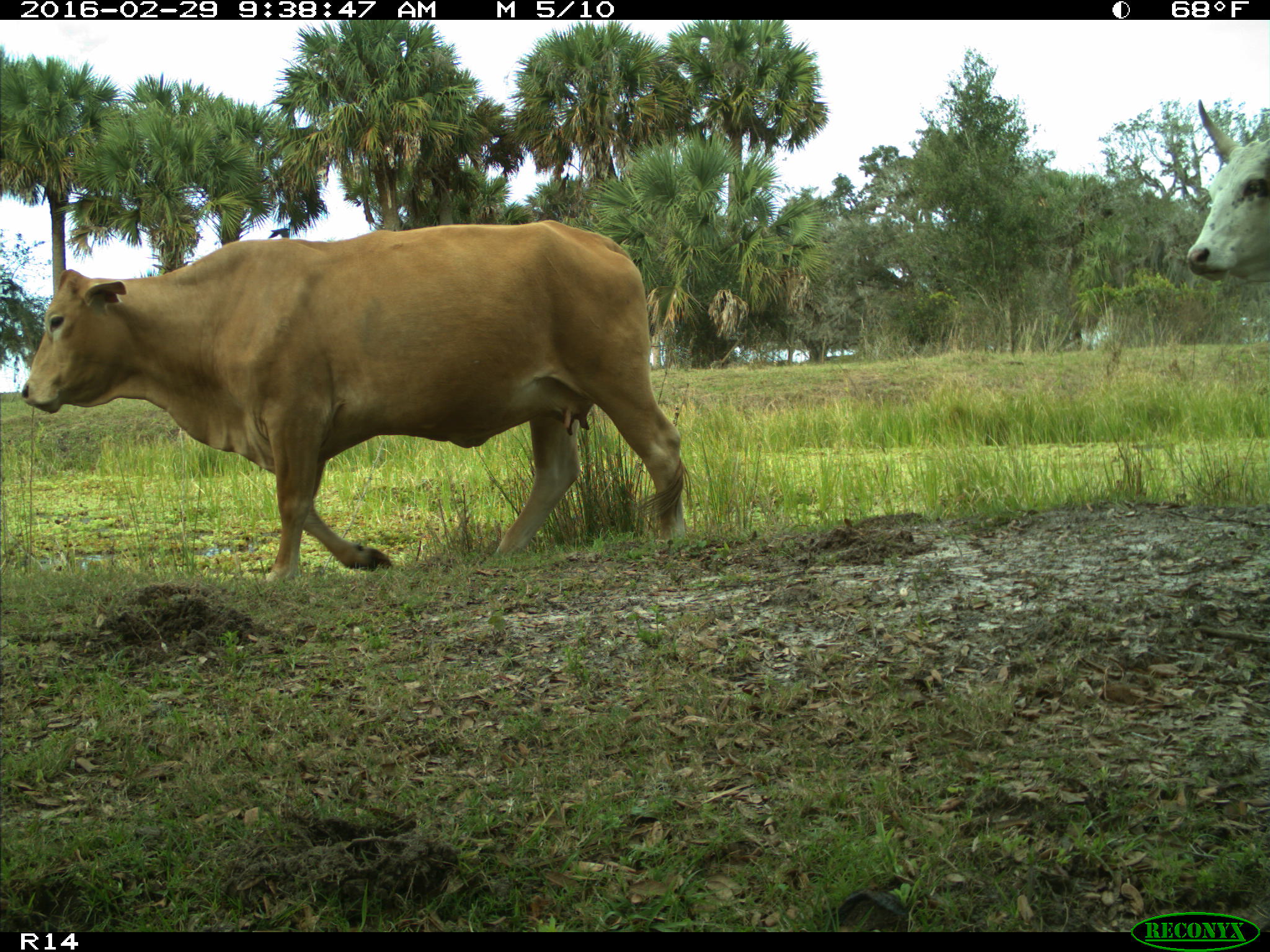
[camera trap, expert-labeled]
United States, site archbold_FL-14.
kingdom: Animalia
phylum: Chordata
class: Mammalia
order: Artiodactyla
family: Bovidae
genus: Bos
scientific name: Bos taurus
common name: domestic cow